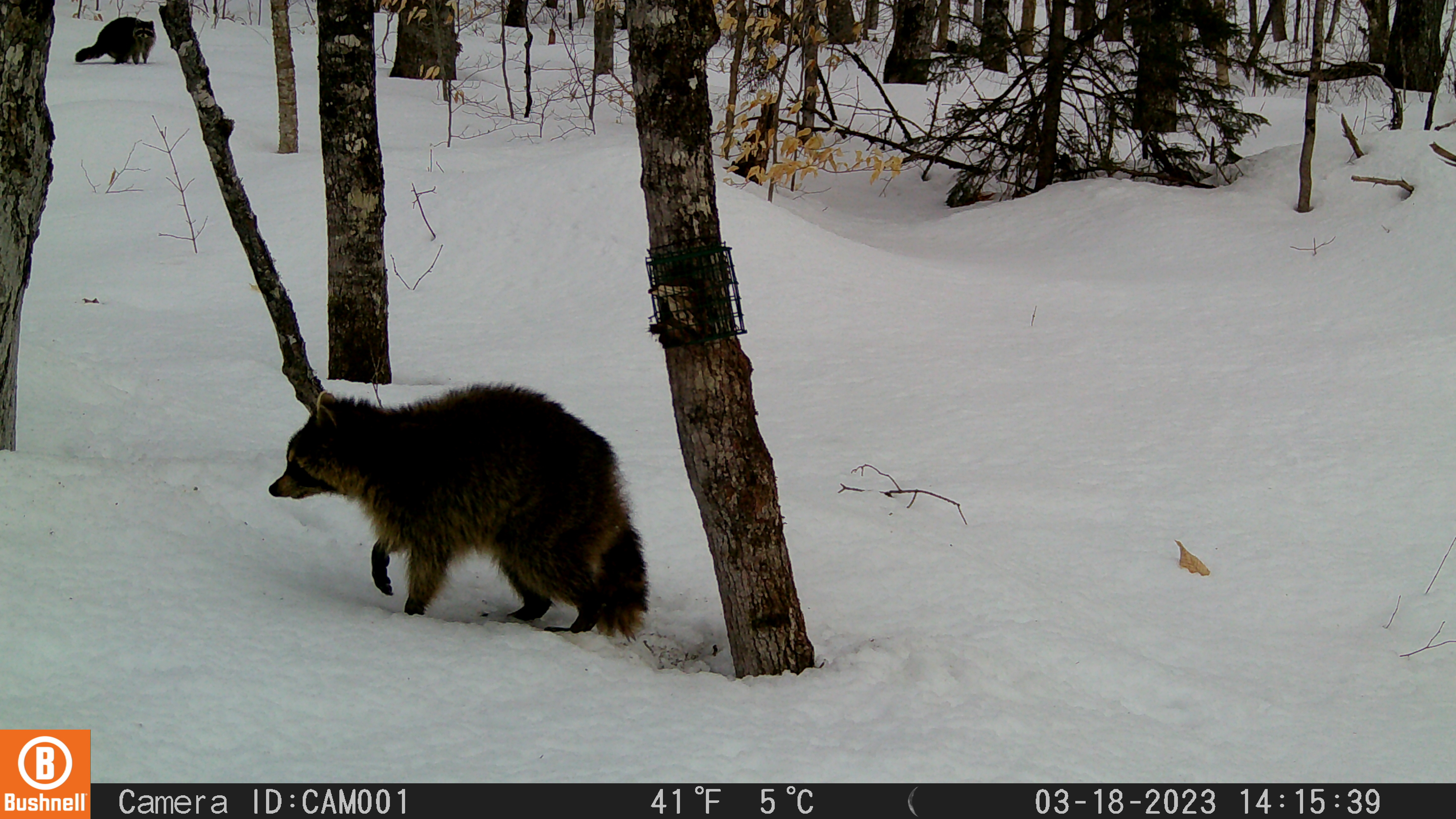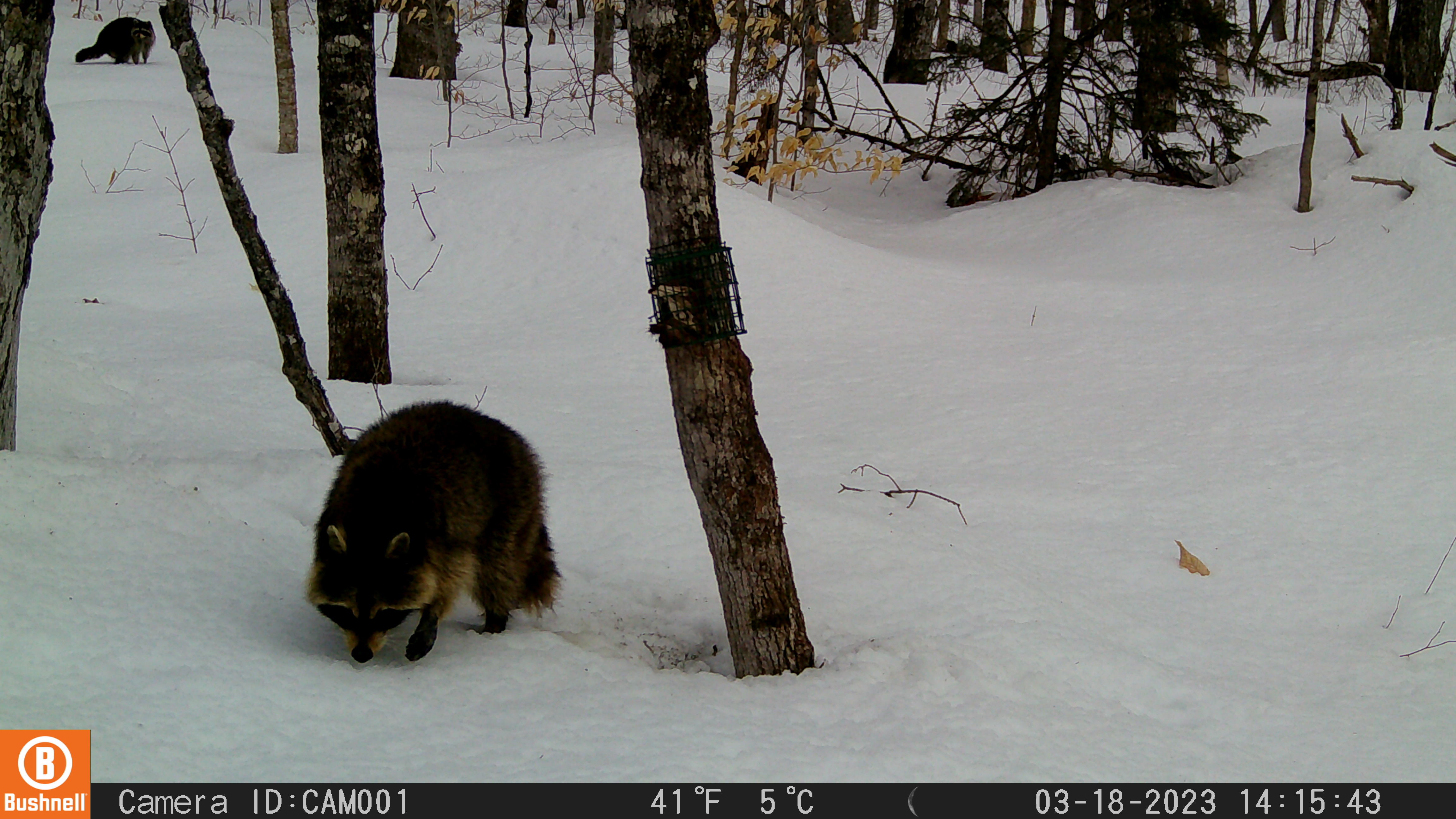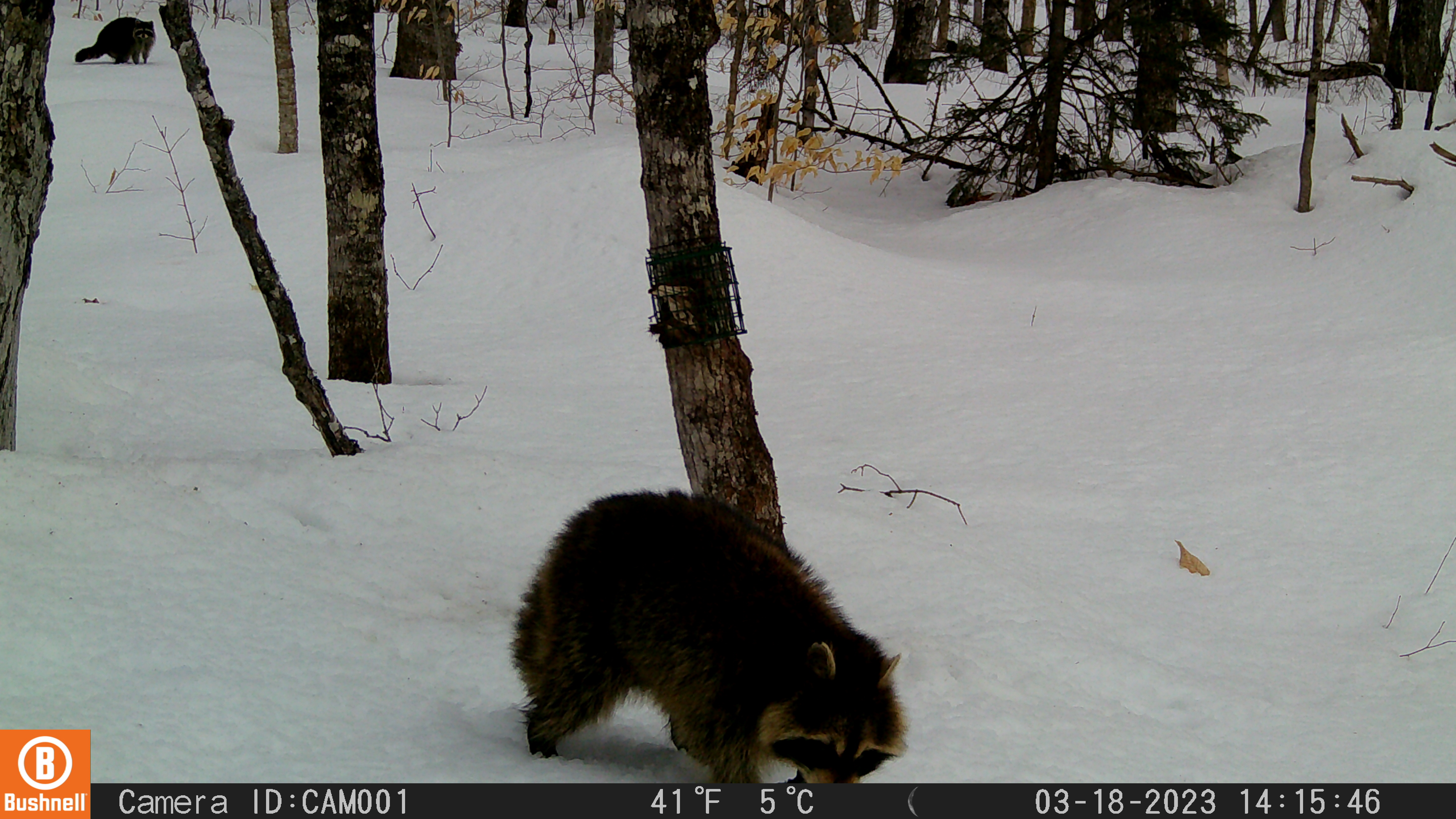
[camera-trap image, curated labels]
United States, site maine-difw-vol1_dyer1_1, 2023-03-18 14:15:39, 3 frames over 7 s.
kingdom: Animalia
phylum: Chordata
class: Mammalia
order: Carnivora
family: Procyonidae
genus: Procyon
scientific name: Procyon lotor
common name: raccoon